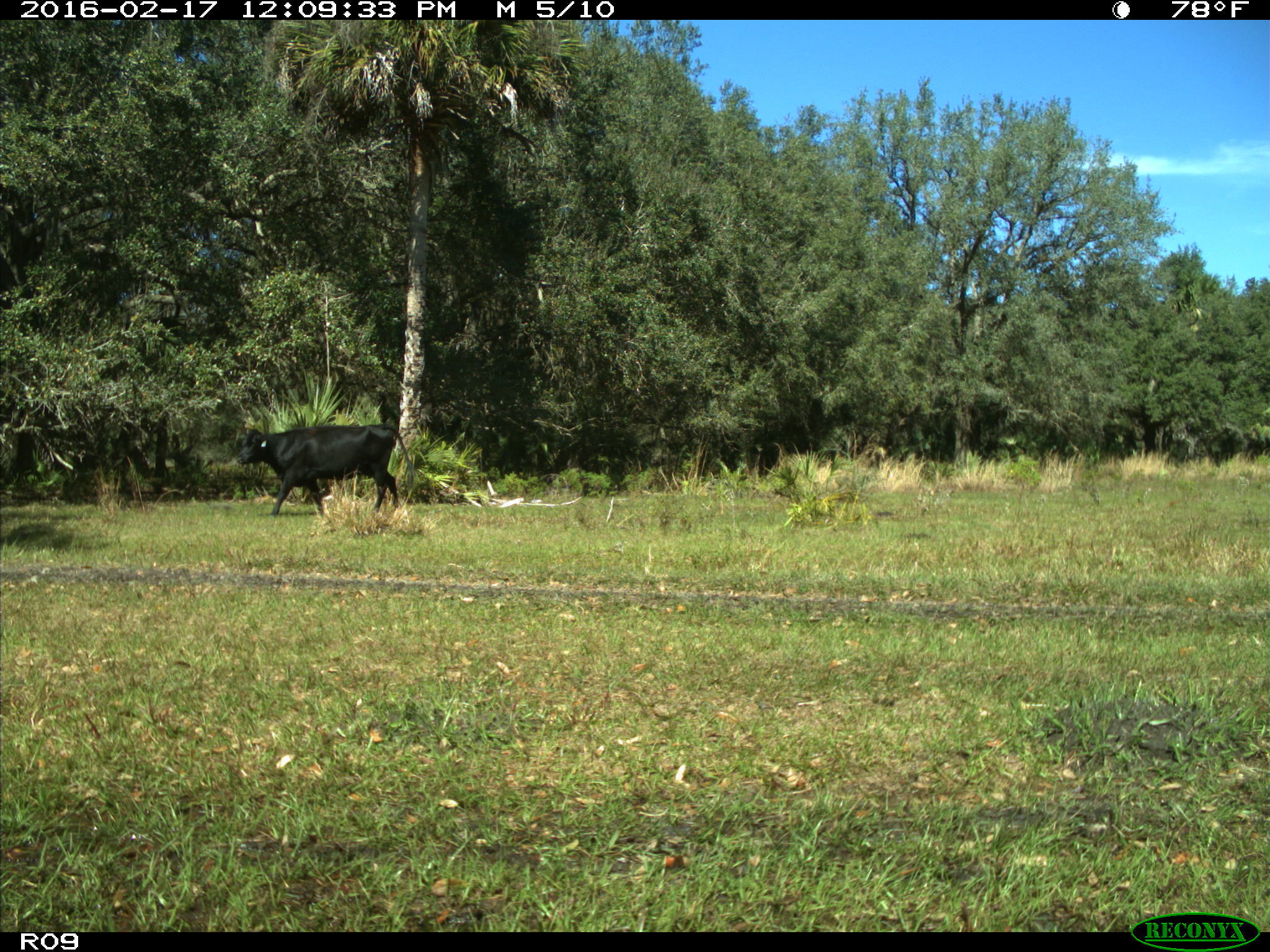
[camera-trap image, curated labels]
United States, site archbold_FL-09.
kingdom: Animalia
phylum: Chordata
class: Mammalia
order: Artiodactyla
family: Bovidae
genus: Bos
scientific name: Bos taurus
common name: domestic cow